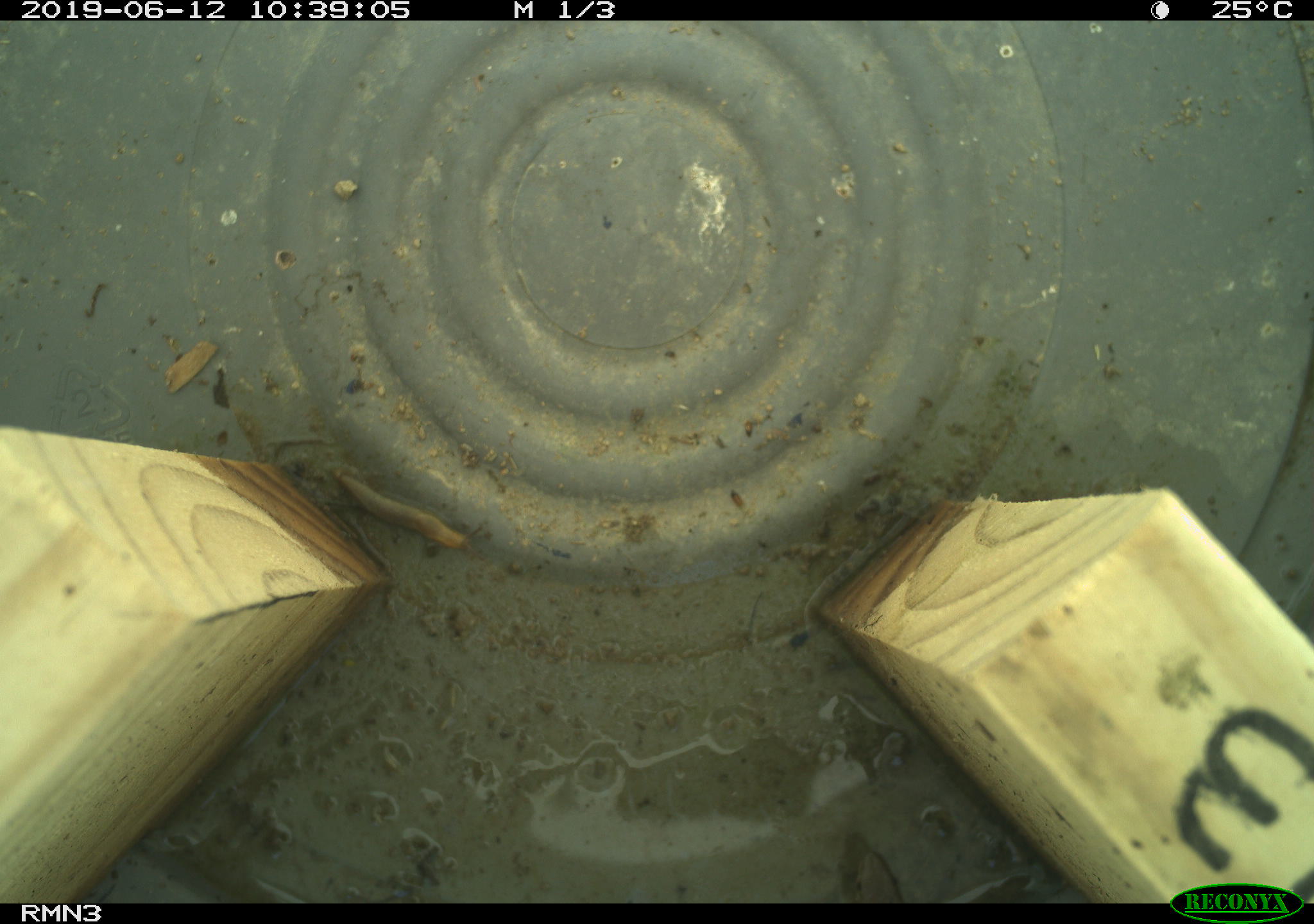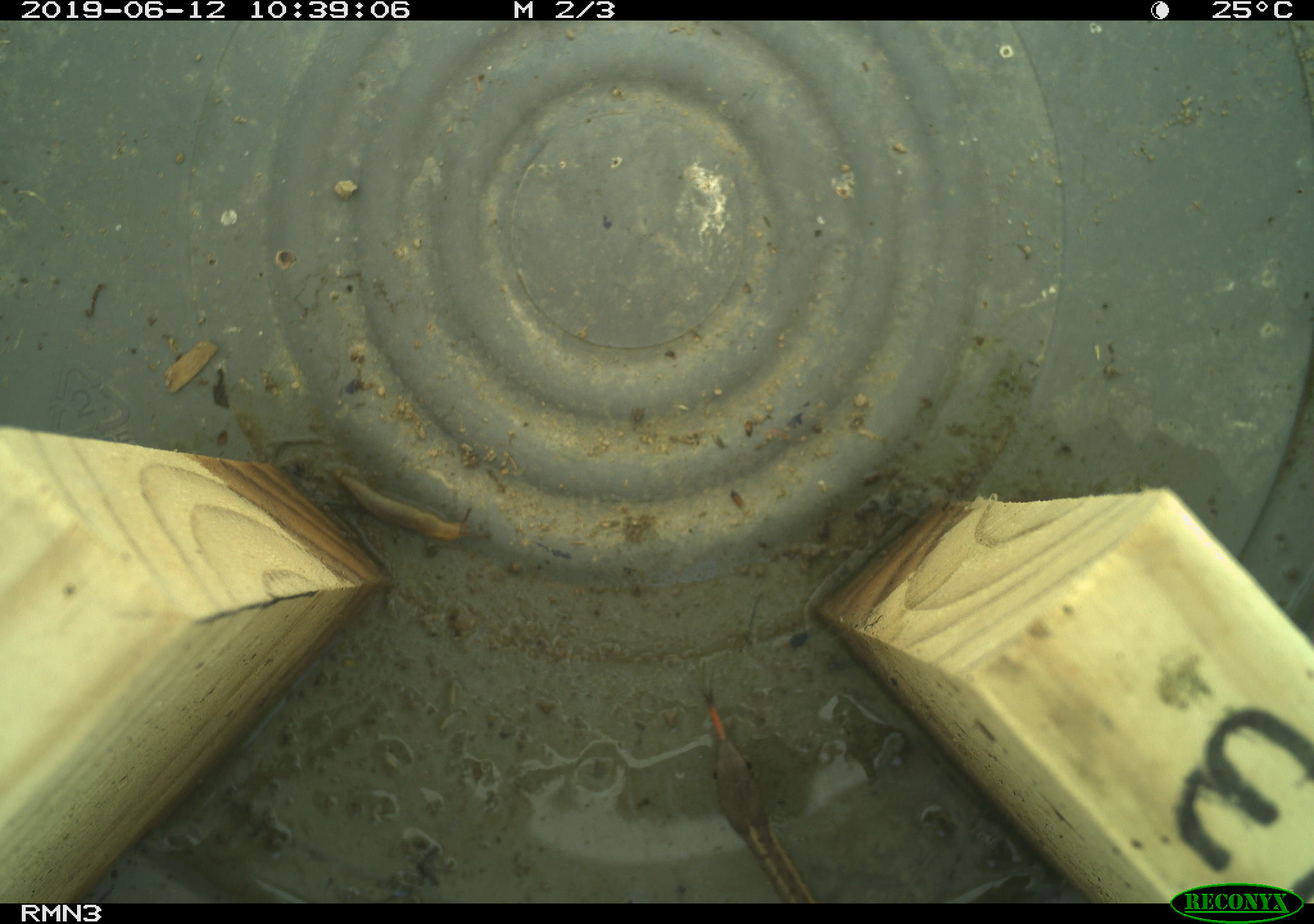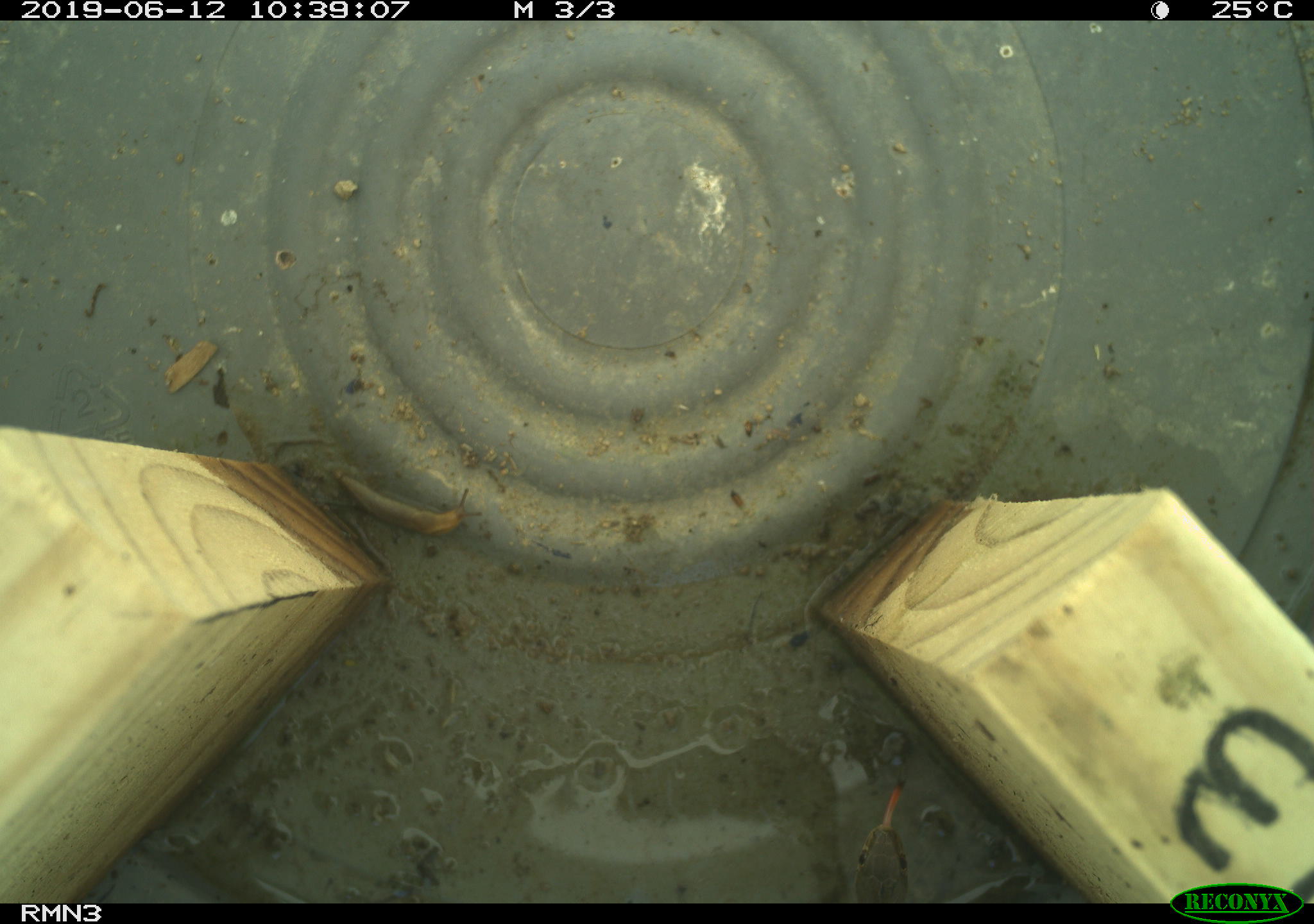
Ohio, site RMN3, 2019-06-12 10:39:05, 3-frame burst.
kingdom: Animalia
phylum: Chordata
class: Reptilia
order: Squamata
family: Colubridae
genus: Thamnophis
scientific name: Thamnophis sirtalis sirtalis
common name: eastern gartersnake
Eastern gartersnake (Thamnophis sirtalis sirtalis).